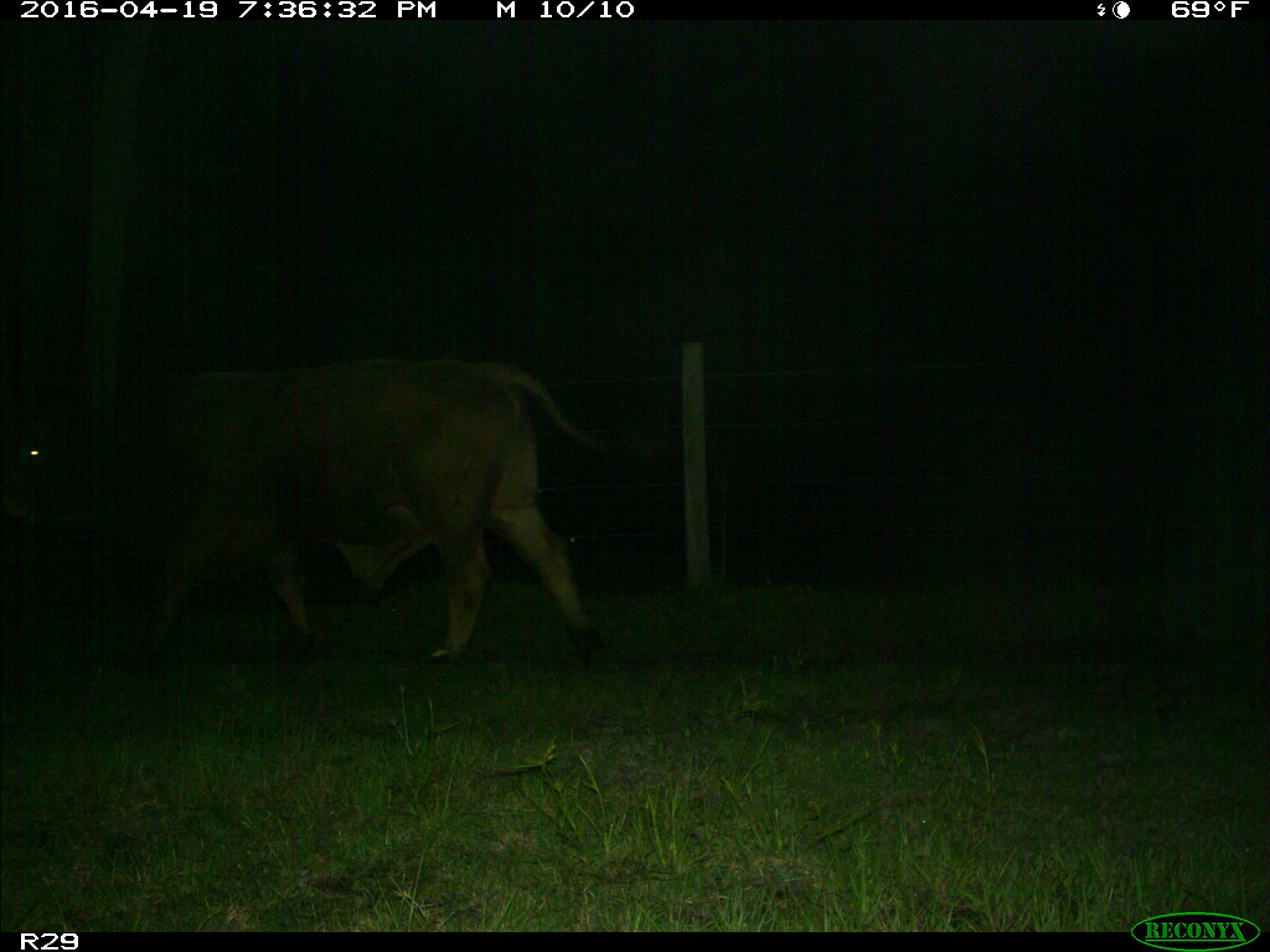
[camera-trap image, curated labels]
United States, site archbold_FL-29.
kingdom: Animalia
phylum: Chordata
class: Mammalia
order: Artiodactyla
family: Bovidae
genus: Bos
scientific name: Bos taurus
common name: domestic cow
Bos taurus (domestic cow).